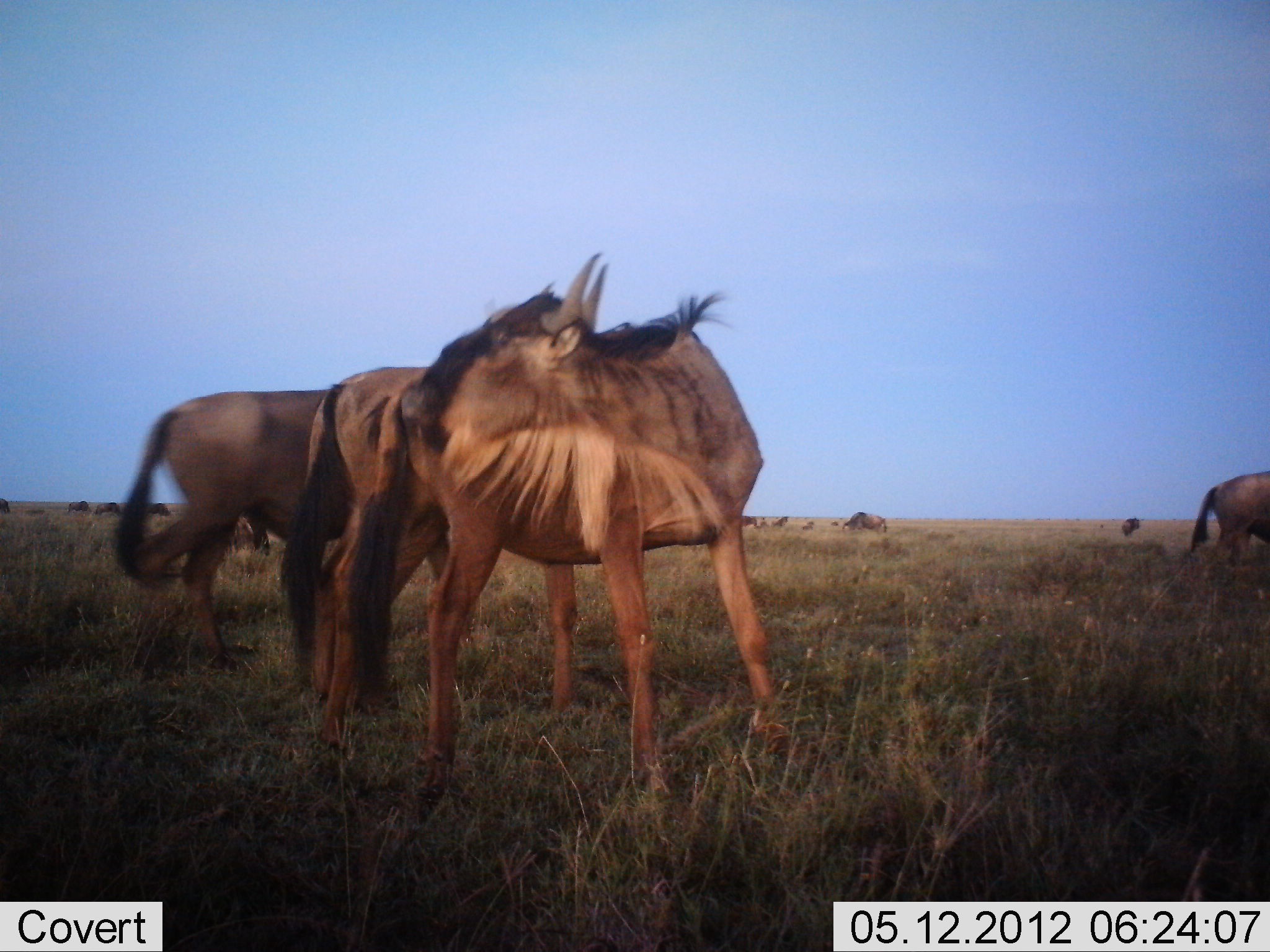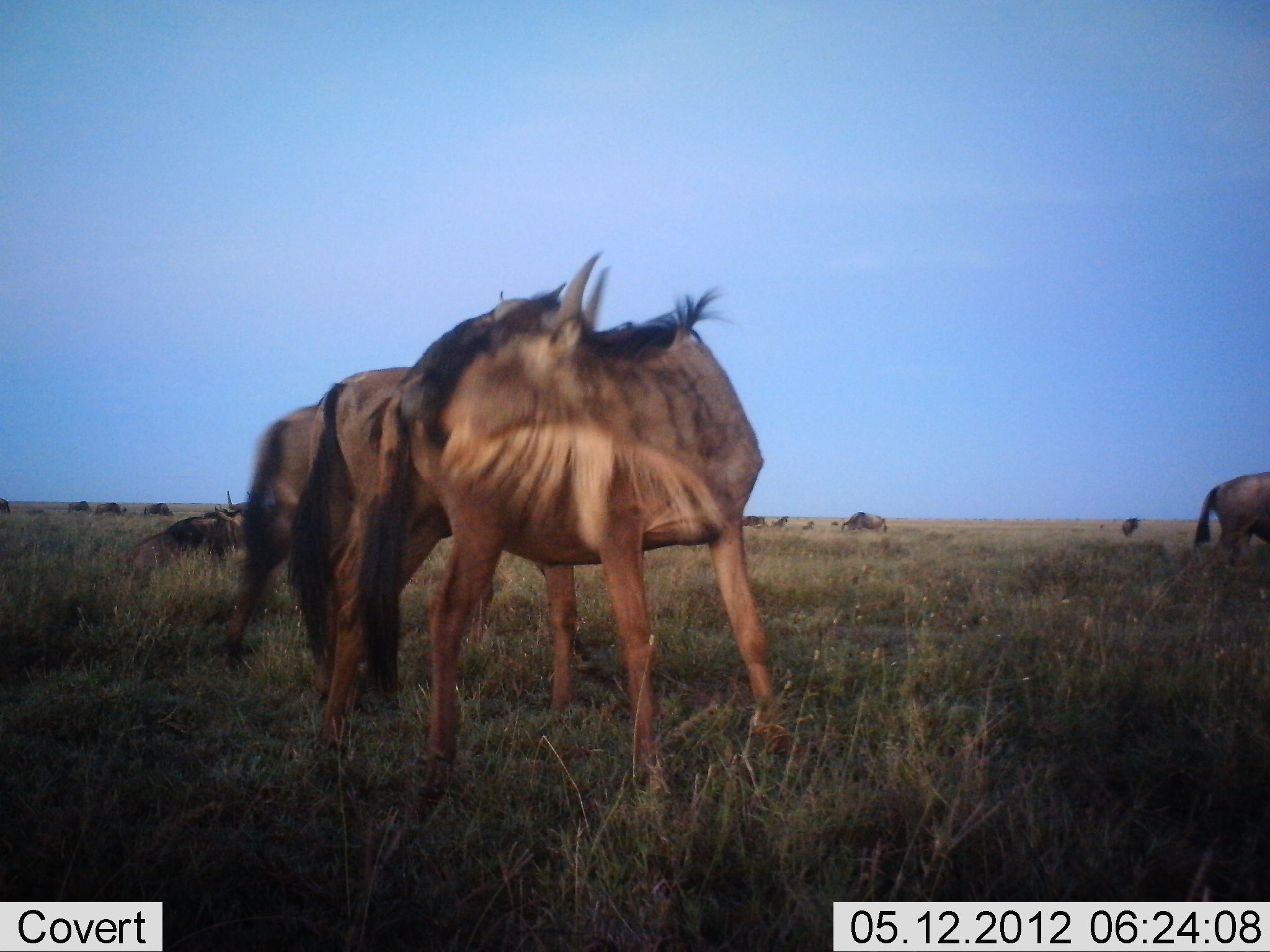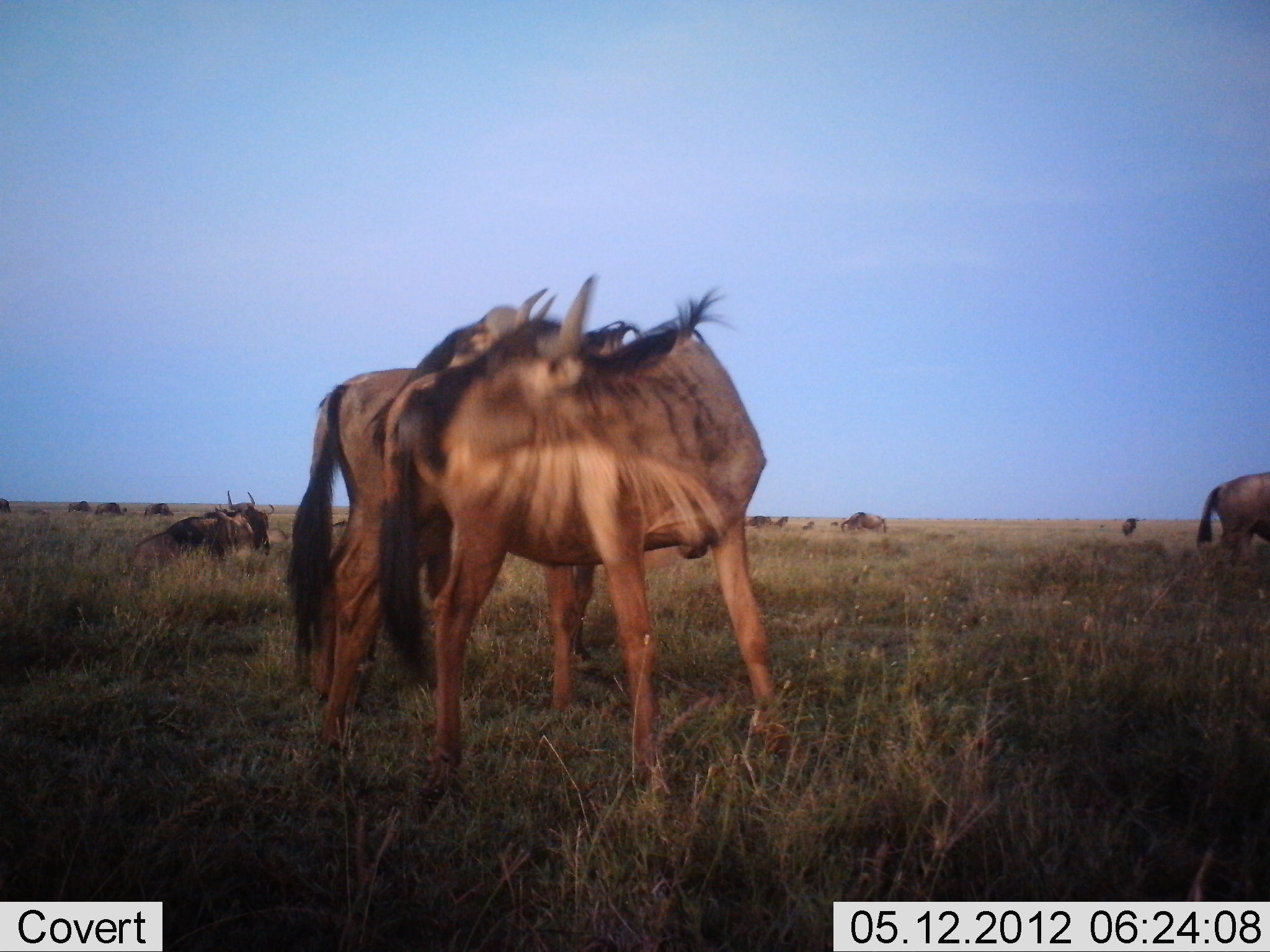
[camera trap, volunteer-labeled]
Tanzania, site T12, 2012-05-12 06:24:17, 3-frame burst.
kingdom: Animalia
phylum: Chordata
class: Mammalia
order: Artiodactyla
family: Bovidae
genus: Connochaetes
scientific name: Connochaetes taurinus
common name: blue wildebeest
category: wildebeest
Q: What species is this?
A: Wildebeest (blue wildebeest) (Connochaetes taurinus).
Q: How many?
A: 11-50.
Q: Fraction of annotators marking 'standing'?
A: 100%.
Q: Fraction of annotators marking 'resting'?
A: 70%.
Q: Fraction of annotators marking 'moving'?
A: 30%.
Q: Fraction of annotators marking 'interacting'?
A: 0%.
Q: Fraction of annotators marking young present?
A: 10%.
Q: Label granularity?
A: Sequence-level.